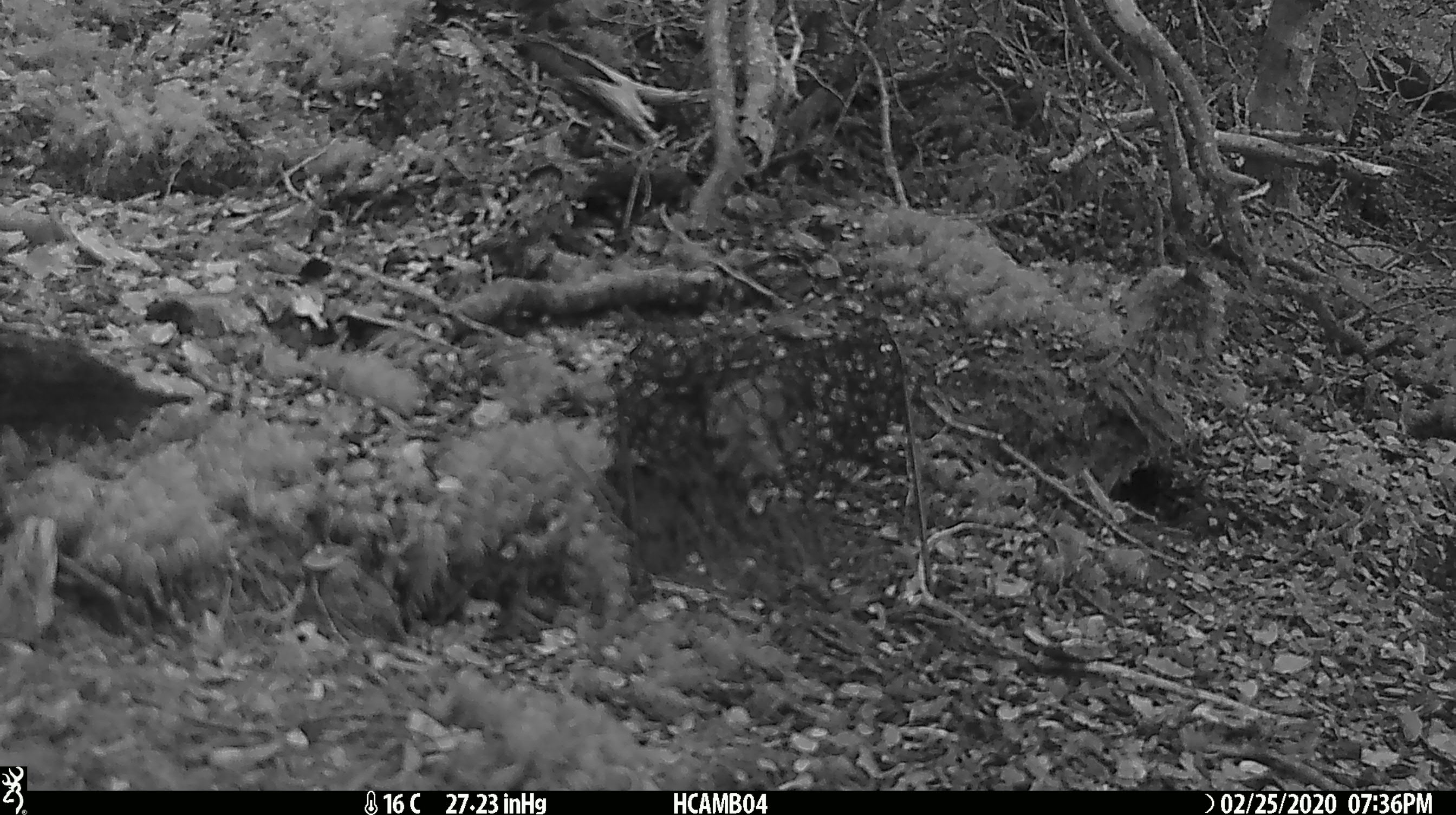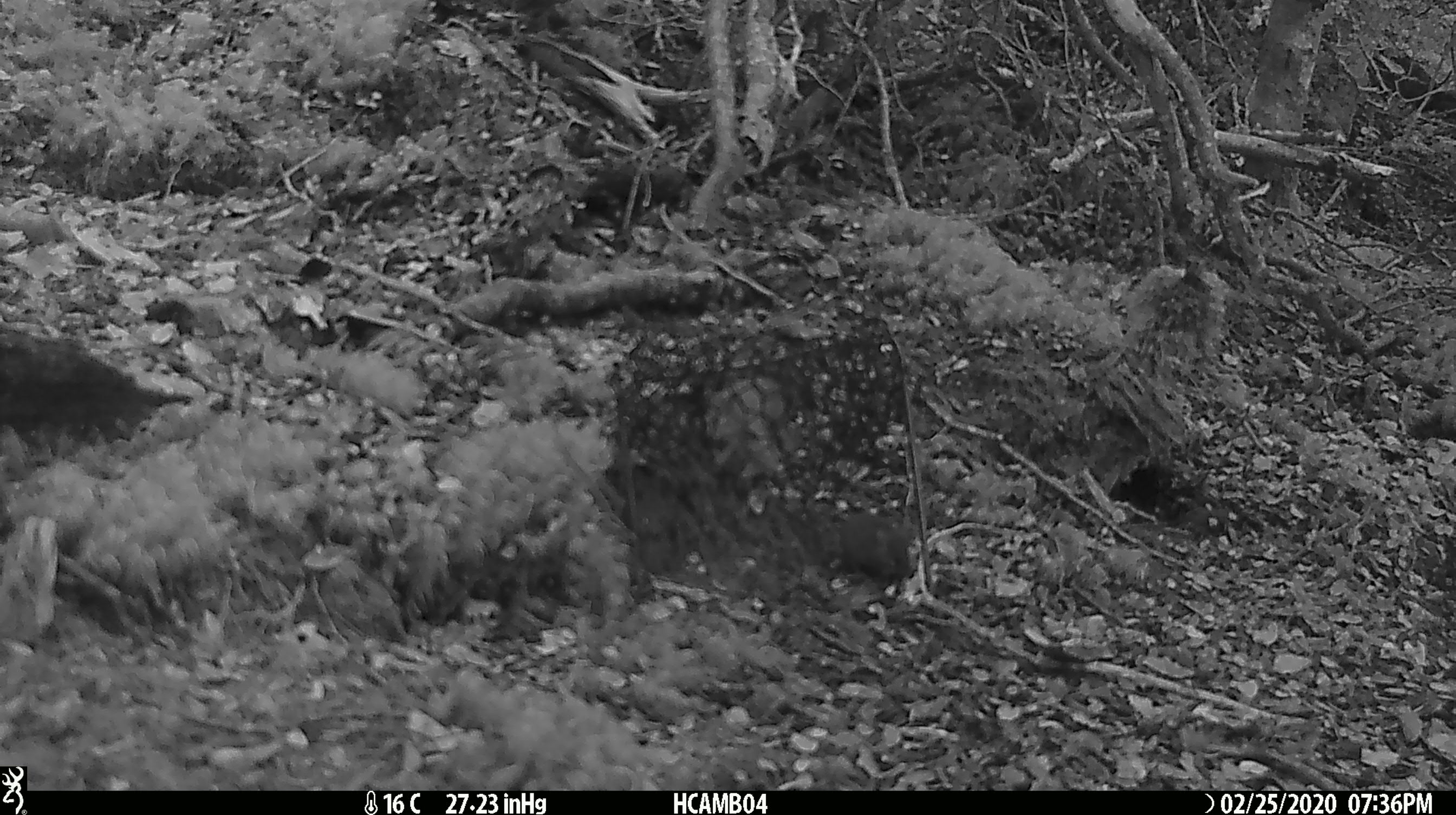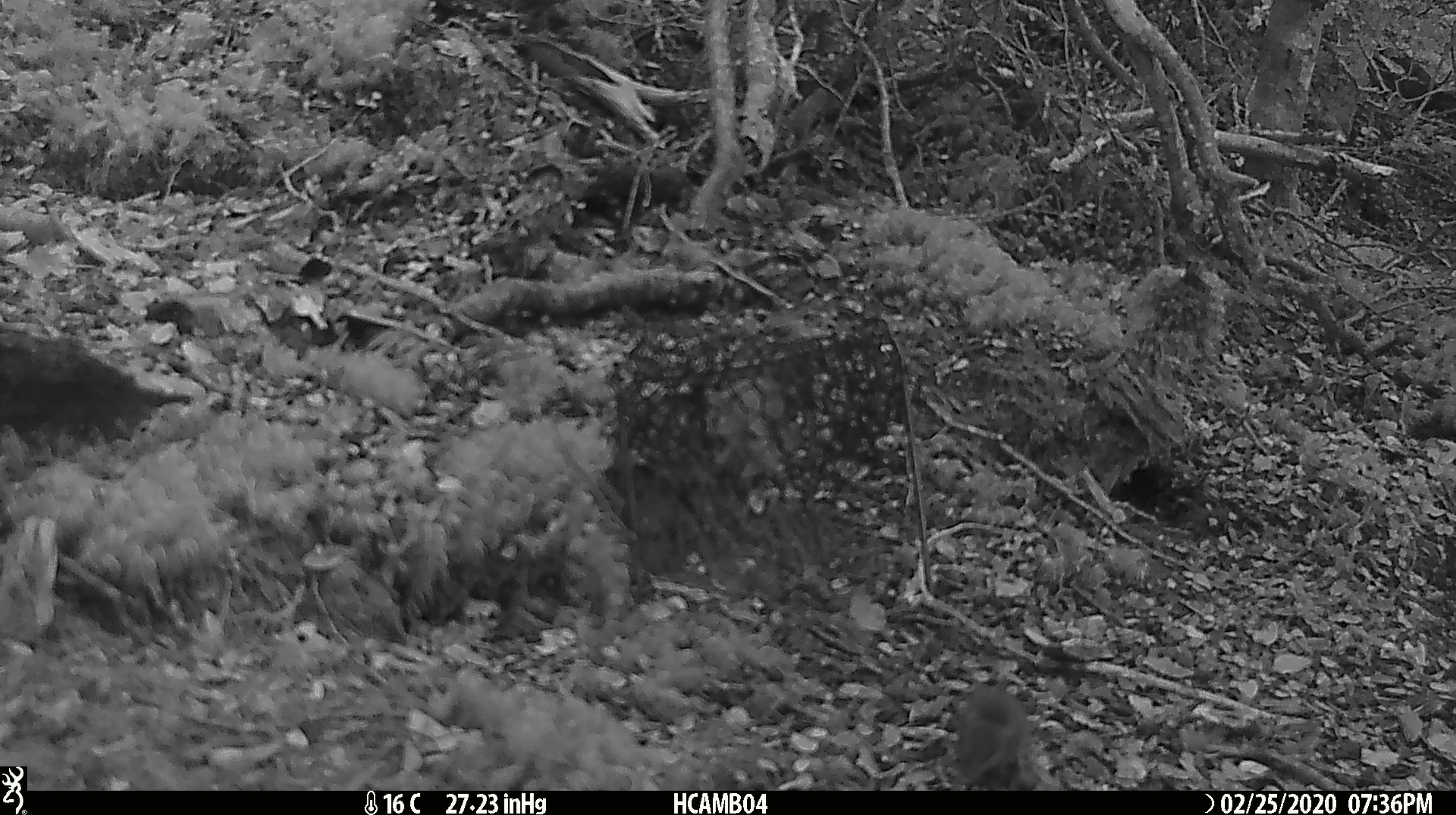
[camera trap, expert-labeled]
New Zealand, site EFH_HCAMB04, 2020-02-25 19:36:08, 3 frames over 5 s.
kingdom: Animalia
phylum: Chordata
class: Mammalia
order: Rodentia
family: Muridae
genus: Mus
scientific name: Mus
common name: mouse